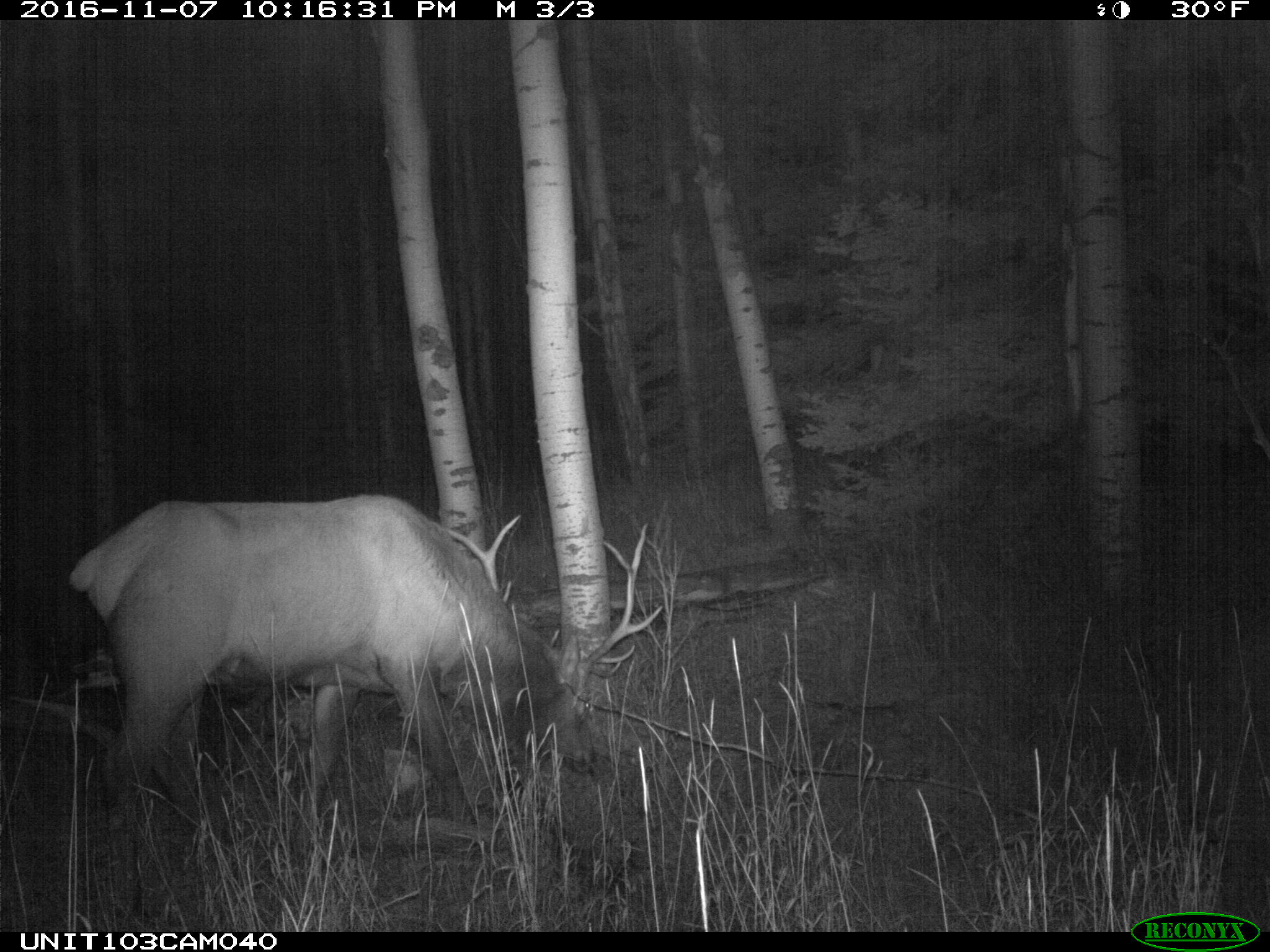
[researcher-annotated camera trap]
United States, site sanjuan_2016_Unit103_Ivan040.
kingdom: Animalia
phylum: Chordata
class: Mammalia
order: Artiodactyla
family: Cervidae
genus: Cervus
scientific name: Cervus elaphus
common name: red deer